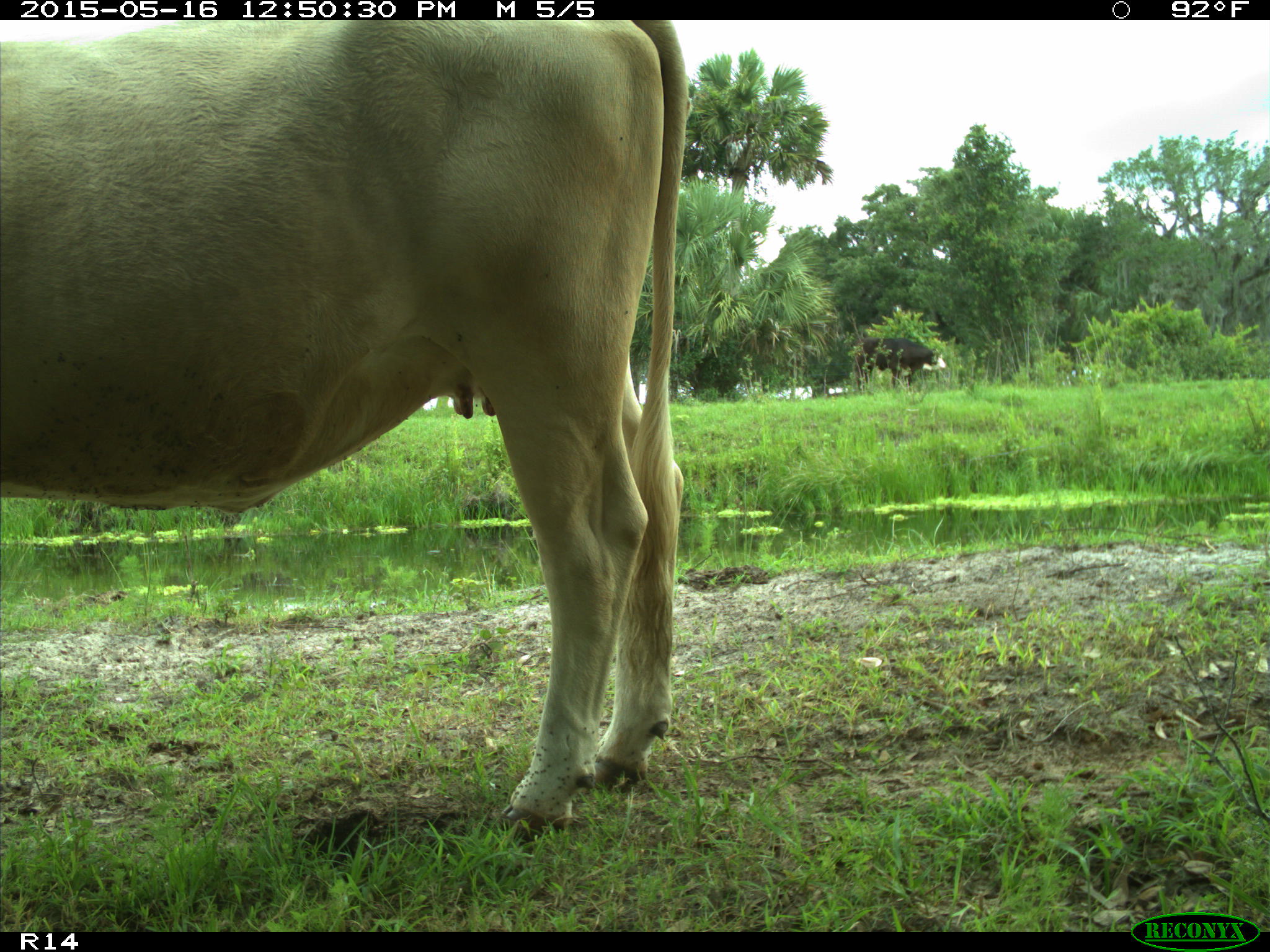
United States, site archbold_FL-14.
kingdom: Animalia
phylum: Chordata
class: Mammalia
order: Artiodactyla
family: Bovidae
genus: Bos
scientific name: Bos taurus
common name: domestic cow